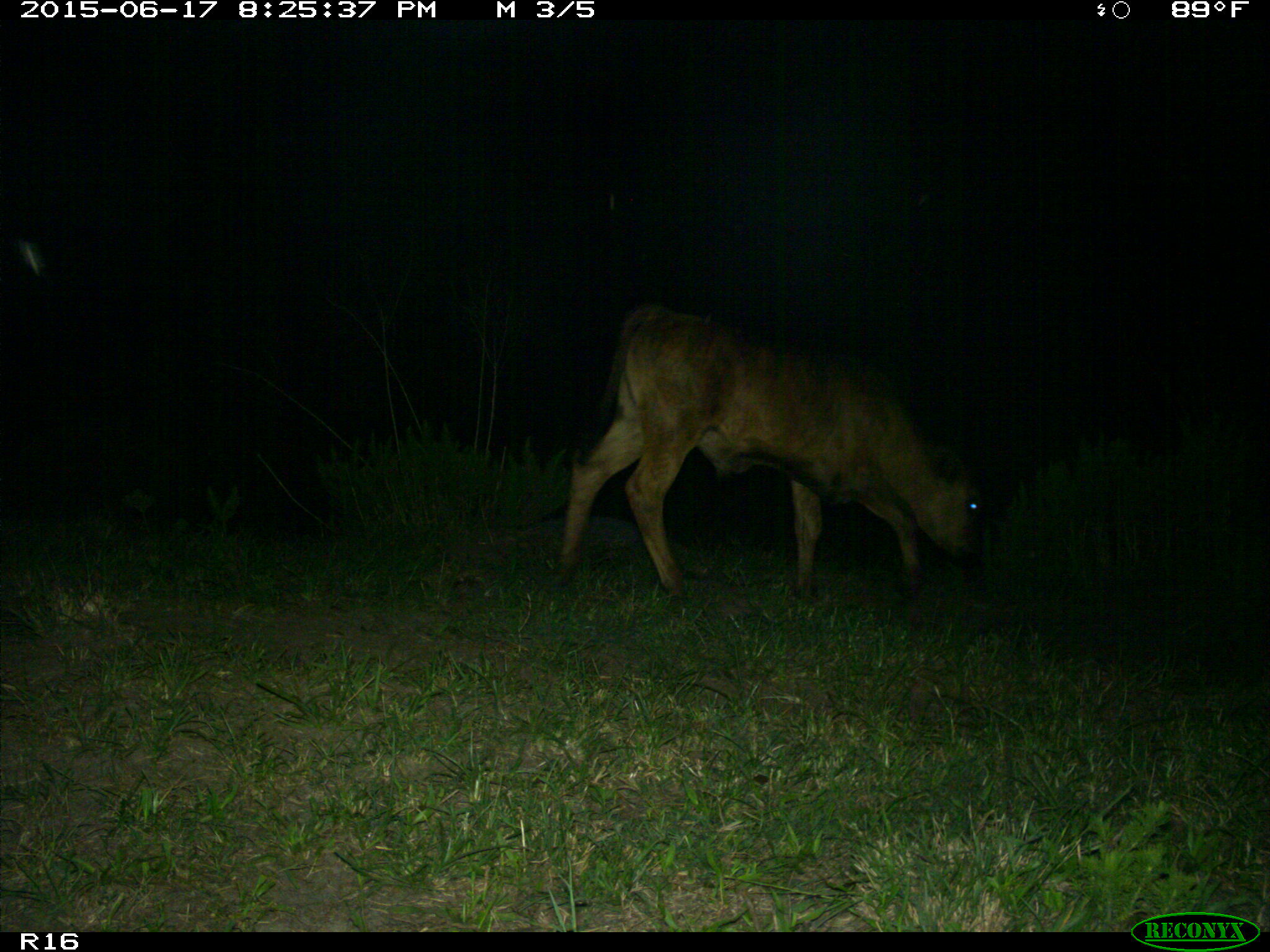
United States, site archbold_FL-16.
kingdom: Animalia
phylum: Chordata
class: Mammalia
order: Artiodactyla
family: Bovidae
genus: Bos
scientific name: Bos taurus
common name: domestic cow